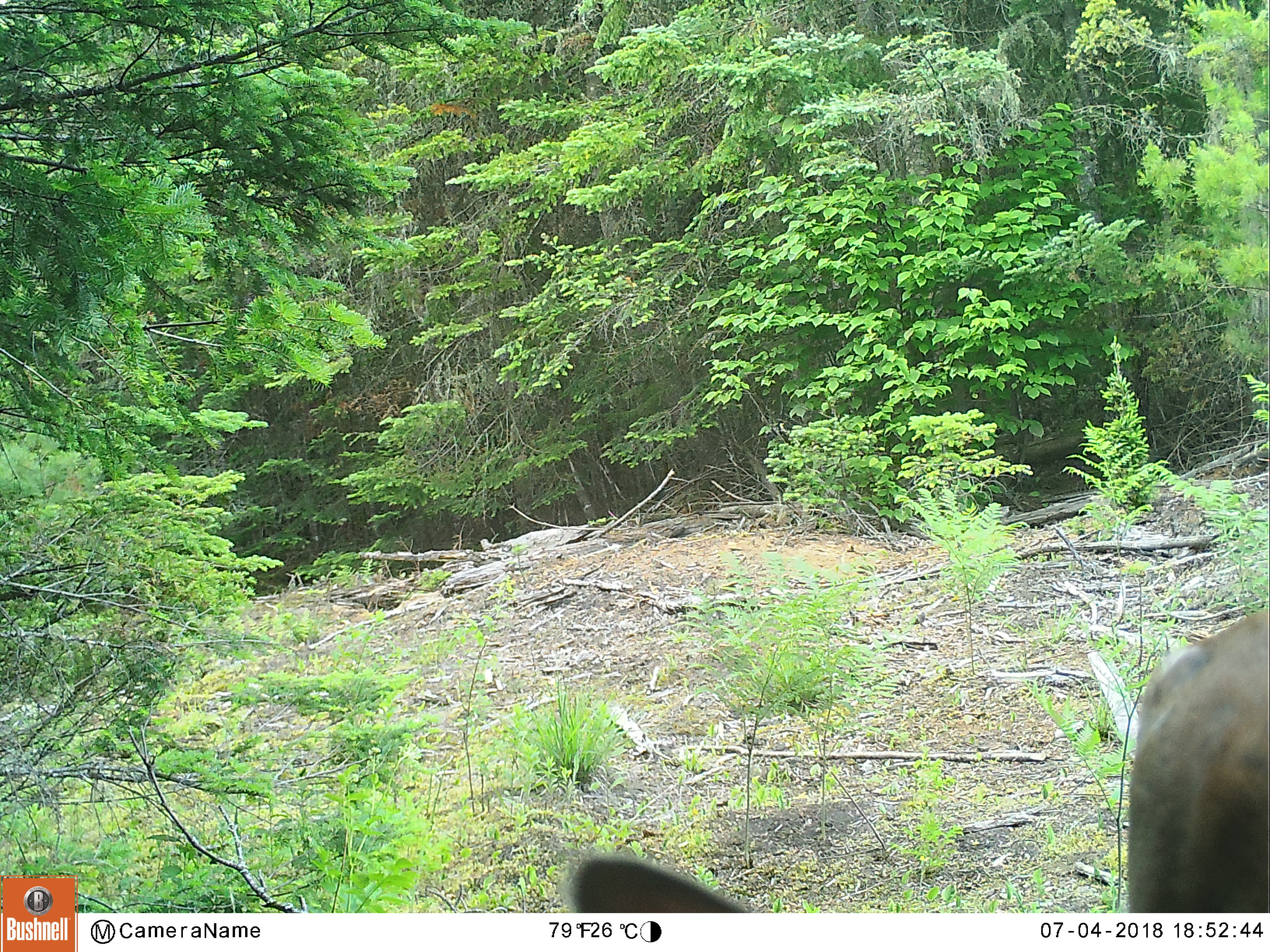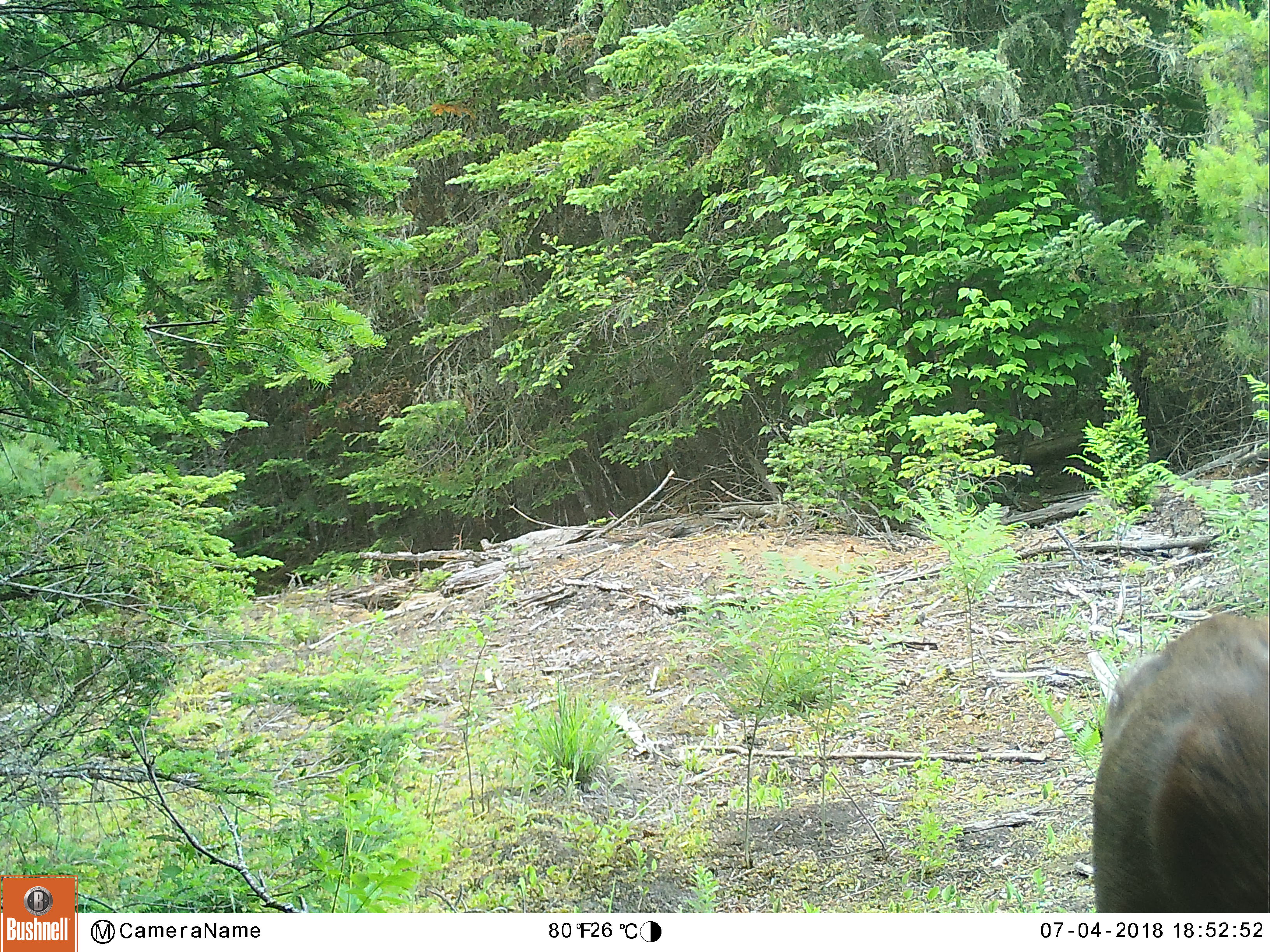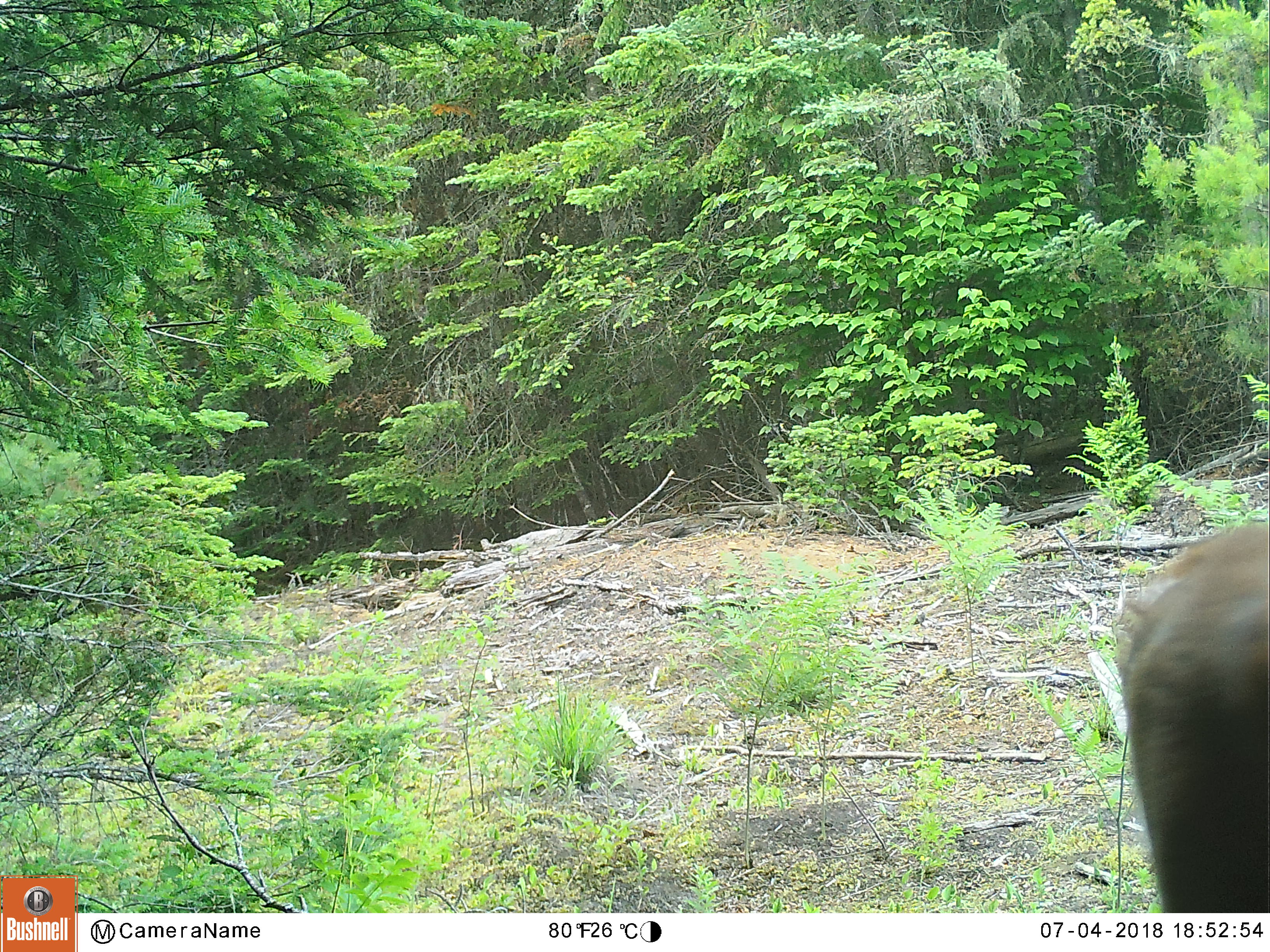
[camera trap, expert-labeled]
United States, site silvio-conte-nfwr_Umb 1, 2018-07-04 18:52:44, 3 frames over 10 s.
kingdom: Animalia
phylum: Chordata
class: Mammalia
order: Artiodactyla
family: Cervidae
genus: Odocoileus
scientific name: Odocoileus virginianus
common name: white-tailed deer